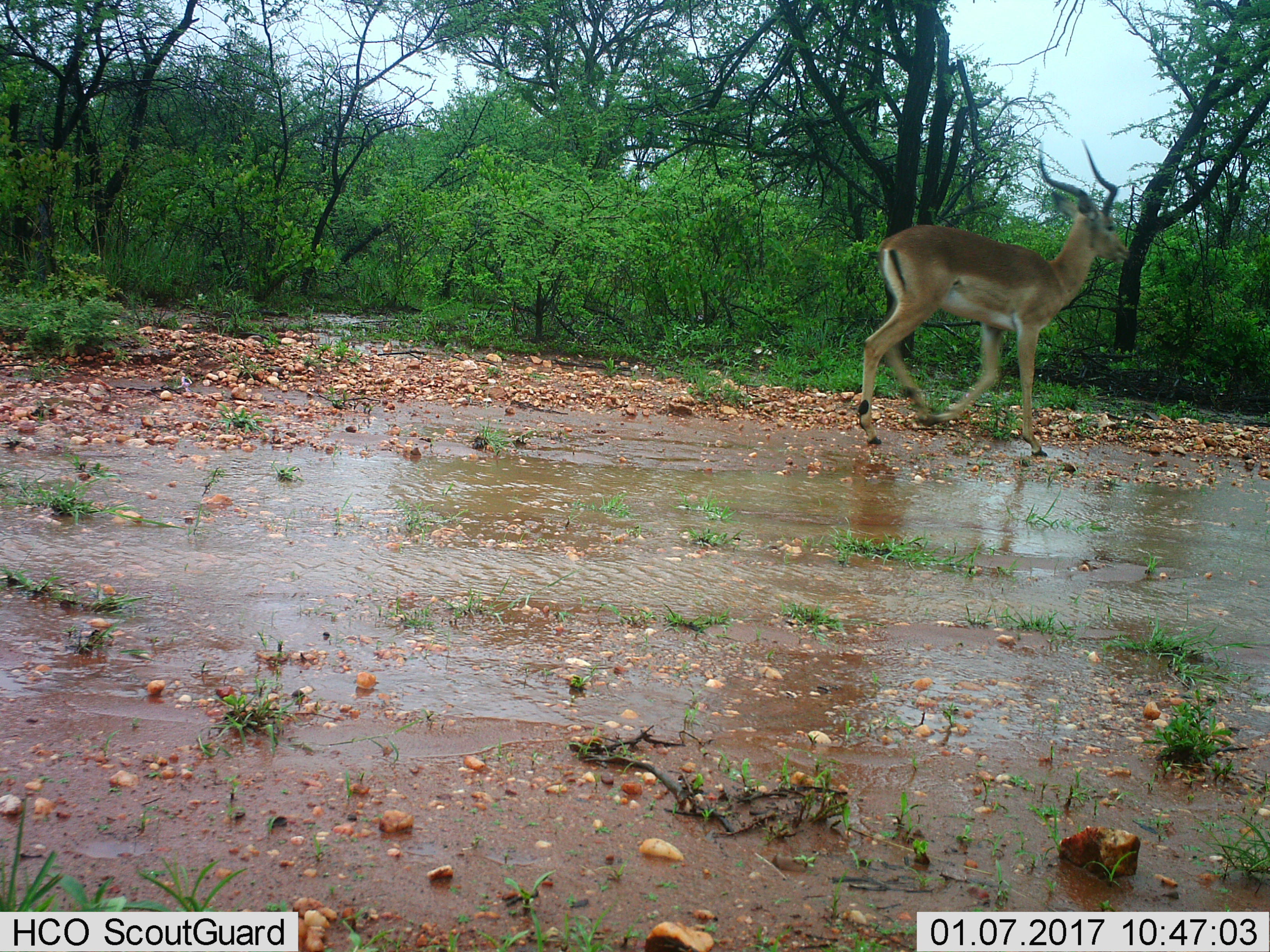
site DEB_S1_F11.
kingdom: Animalia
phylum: Chordata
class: Mammalia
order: Artiodactyla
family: Bovidae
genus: Aepyceros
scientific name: Aepyceros melampus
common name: impala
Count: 1.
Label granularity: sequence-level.